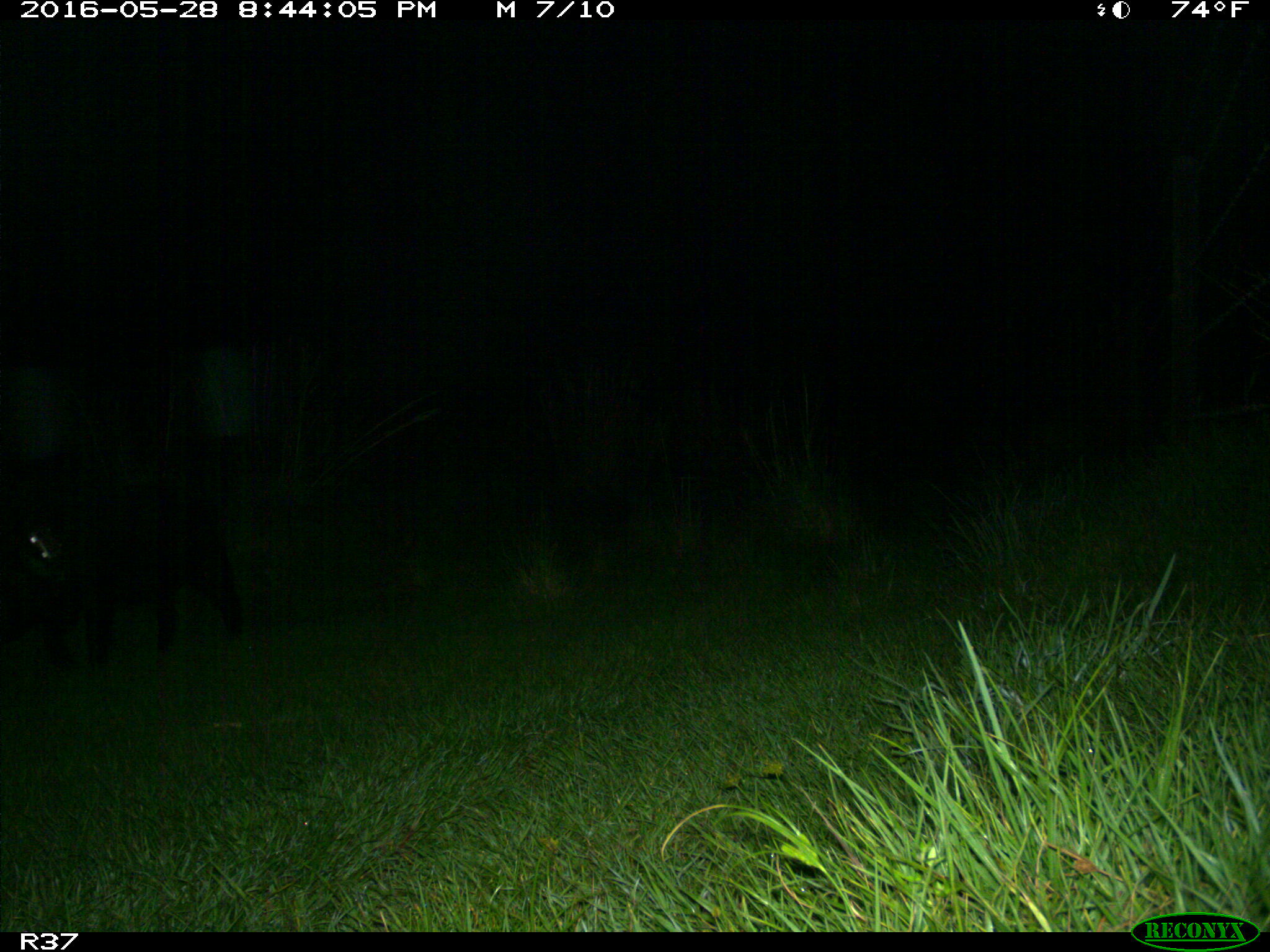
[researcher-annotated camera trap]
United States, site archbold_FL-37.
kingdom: Animalia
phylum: Chordata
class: Mammalia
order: Artiodactyla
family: Suidae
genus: Sus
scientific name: Sus scrofa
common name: wild boar